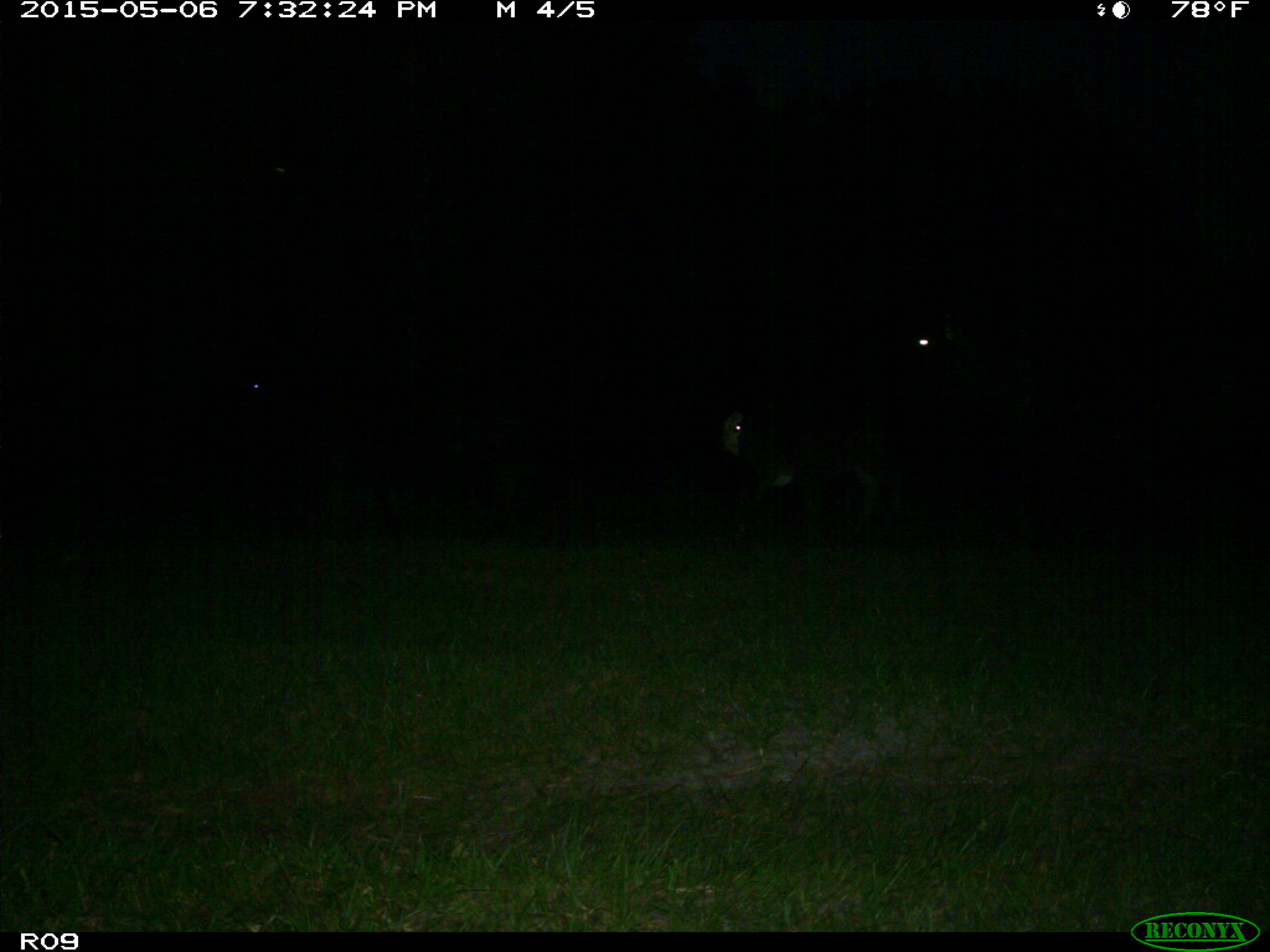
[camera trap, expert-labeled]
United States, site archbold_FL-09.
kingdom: Animalia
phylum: Chordata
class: Mammalia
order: Artiodactyla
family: Bovidae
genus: Bos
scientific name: Bos taurus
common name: domestic cow